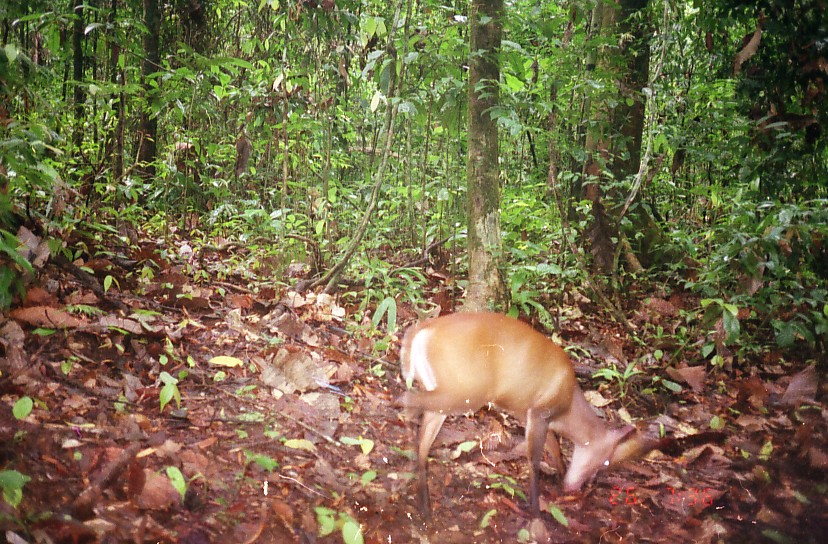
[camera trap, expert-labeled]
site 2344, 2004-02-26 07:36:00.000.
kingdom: Animalia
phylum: Chordata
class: Mammalia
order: Artiodactyla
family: Cervidae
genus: Muntiacus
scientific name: Muntiacus muntjak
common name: southern red muntjac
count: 1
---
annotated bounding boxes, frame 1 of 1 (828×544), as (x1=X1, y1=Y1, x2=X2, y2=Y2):
muntiacus muntjak: (x1=394, y1=311, x2=636, y2=543)